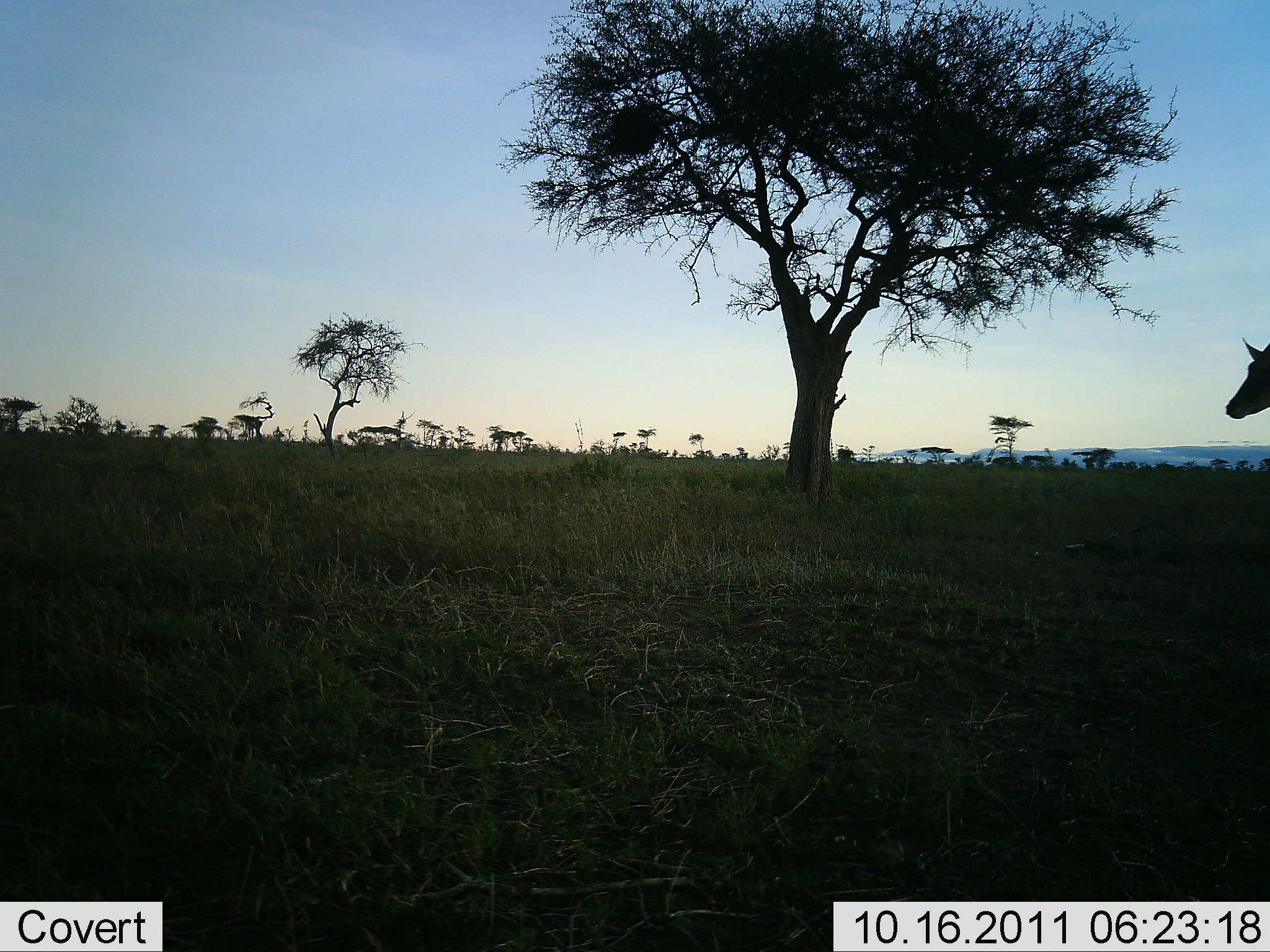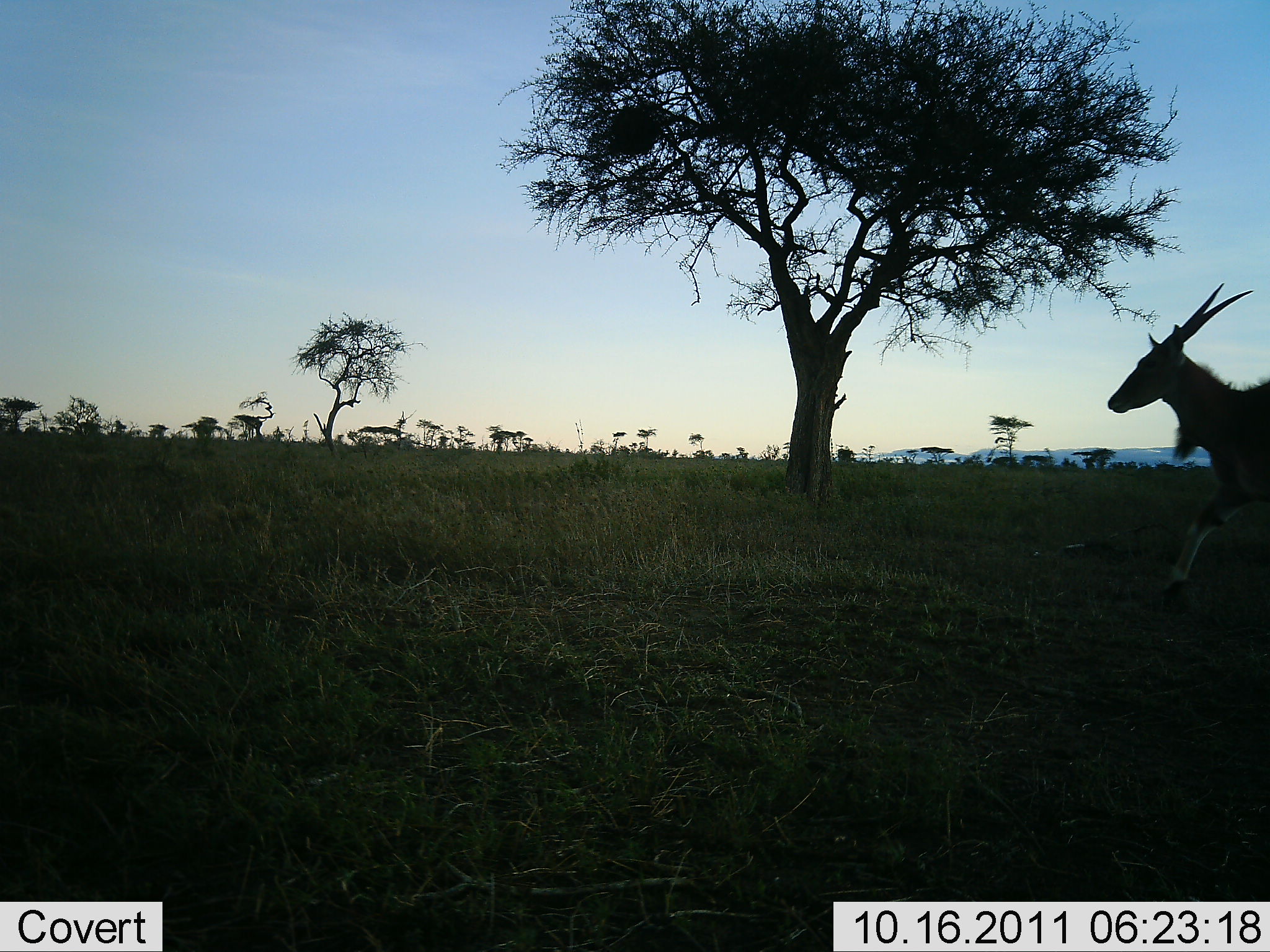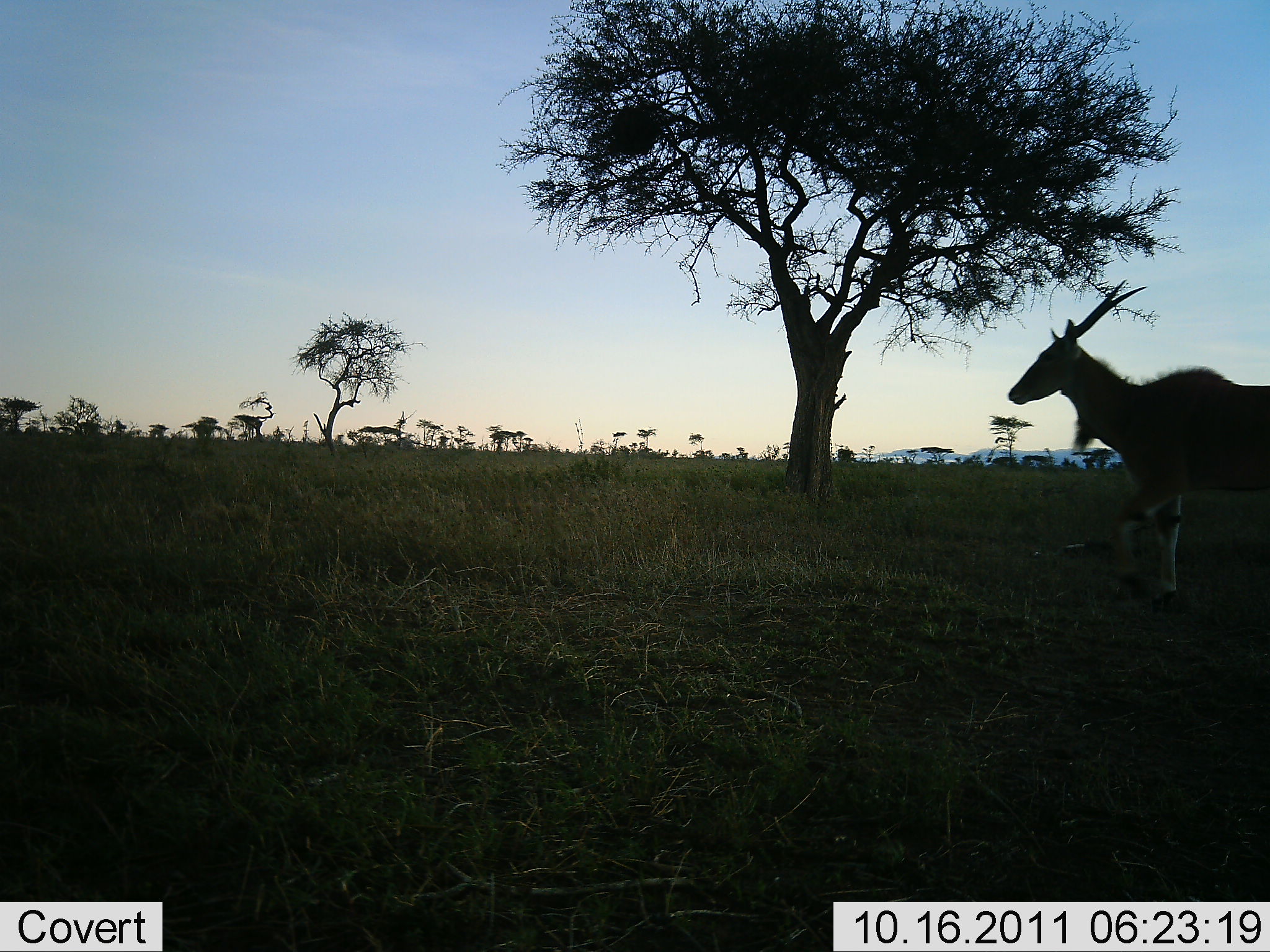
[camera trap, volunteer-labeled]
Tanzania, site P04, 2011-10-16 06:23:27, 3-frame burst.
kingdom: Animalia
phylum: Chordata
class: Mammalia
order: Artiodactyla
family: Bovidae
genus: Tragelaphus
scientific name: Tragelaphus oryx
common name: eland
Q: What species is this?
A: Eland (Tragelaphus oryx).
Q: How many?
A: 1.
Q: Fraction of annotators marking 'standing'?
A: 0%.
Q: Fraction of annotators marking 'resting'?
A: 0%.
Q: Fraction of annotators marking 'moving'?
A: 100%.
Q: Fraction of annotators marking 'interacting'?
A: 0%.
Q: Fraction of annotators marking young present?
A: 0%.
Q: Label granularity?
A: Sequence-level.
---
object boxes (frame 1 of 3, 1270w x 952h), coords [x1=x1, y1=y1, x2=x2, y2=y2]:
animal: [x1=1221, y1=335, x2=1270, y2=424]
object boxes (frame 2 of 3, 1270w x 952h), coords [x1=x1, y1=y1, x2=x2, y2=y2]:
animal: [x1=1100, y1=277, x2=1270, y2=605]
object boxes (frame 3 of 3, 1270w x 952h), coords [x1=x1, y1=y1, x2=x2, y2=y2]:
animal: [x1=1000, y1=274, x2=1270, y2=613]